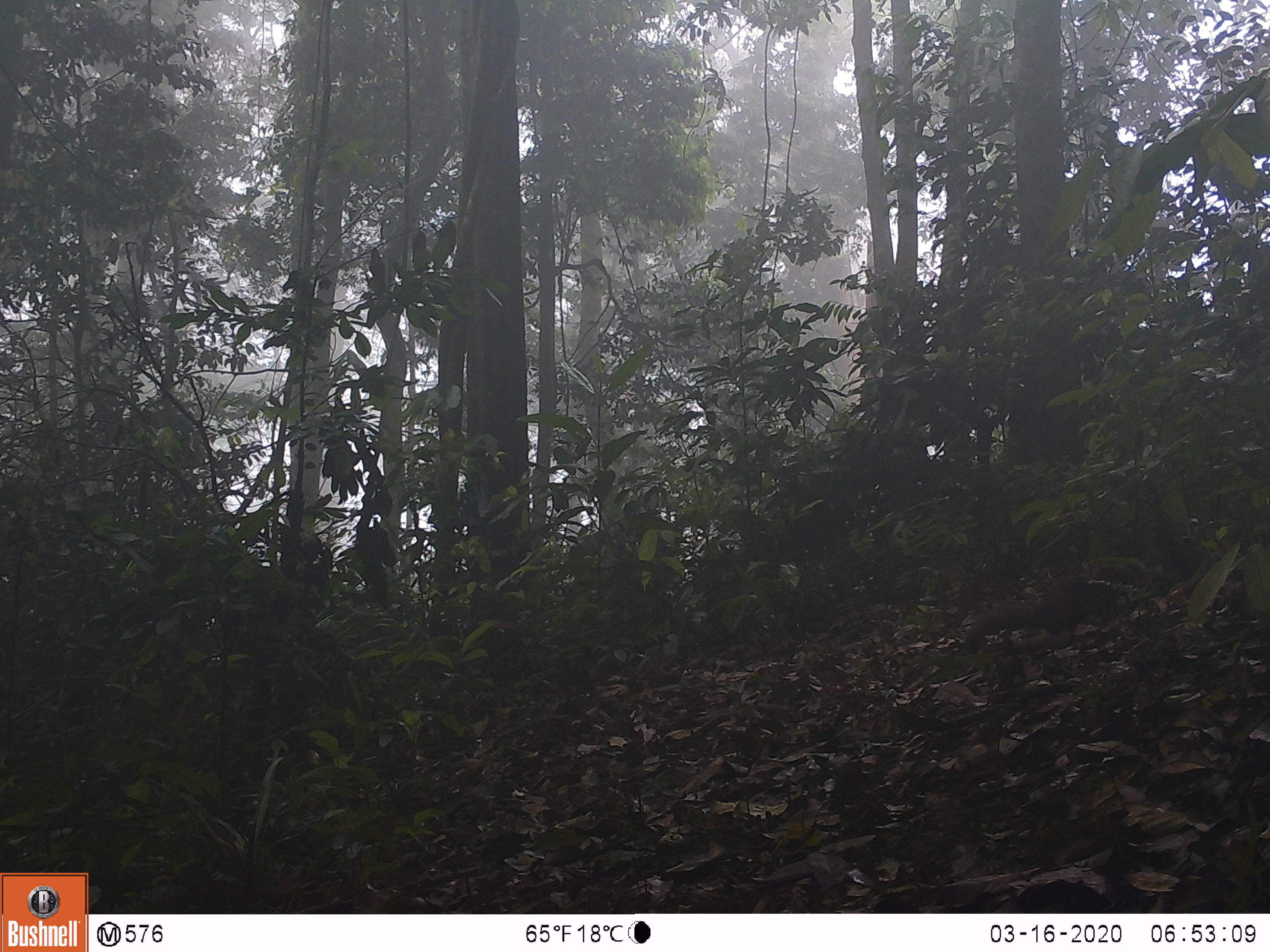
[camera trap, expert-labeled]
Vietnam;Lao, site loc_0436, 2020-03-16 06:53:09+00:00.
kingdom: Animalia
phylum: Chordata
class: Mammalia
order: Rodentia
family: Sciuridae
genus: Callosciurus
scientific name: Callosciurus erythraeus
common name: pallas's squirrel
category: pallass squirrel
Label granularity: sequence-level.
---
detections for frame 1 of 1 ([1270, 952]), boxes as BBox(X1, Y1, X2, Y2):
pallass squirrel: BBox(962, 573, 1121, 652)